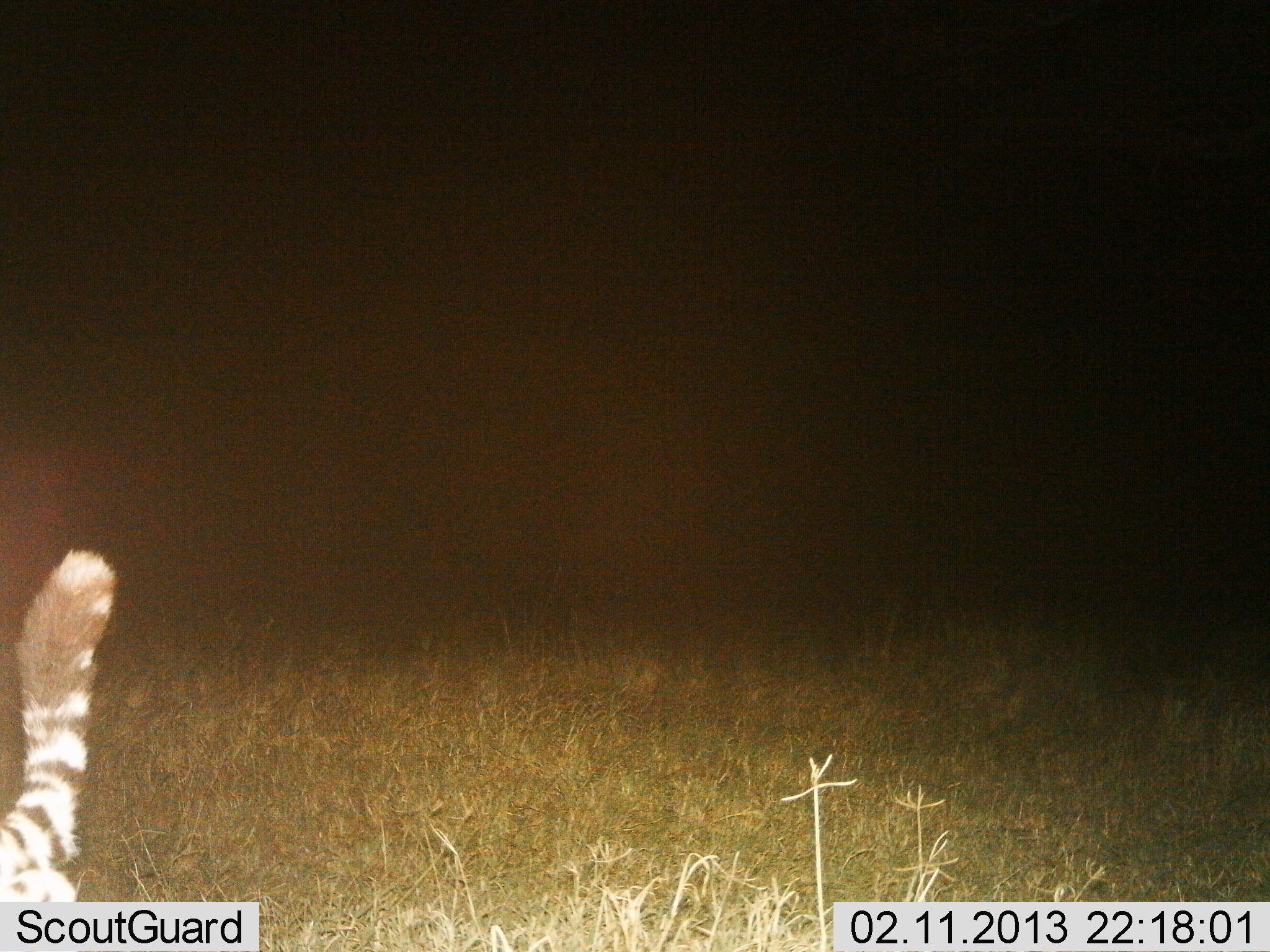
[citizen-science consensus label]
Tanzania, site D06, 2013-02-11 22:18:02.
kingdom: Animalia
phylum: Chordata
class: Mammalia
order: Carnivora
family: Viverridae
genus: Genetta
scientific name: Genetta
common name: genet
Genet (Genetta), count 1. Behavior (volunteer vote fractions): standing 22%, resting 0%, moving 78%, interacting 0%. Young present (vote fraction): 0%. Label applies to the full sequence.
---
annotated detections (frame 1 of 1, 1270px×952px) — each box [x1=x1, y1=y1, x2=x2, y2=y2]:
animal: [x1=0, y1=549, x2=118, y2=905]